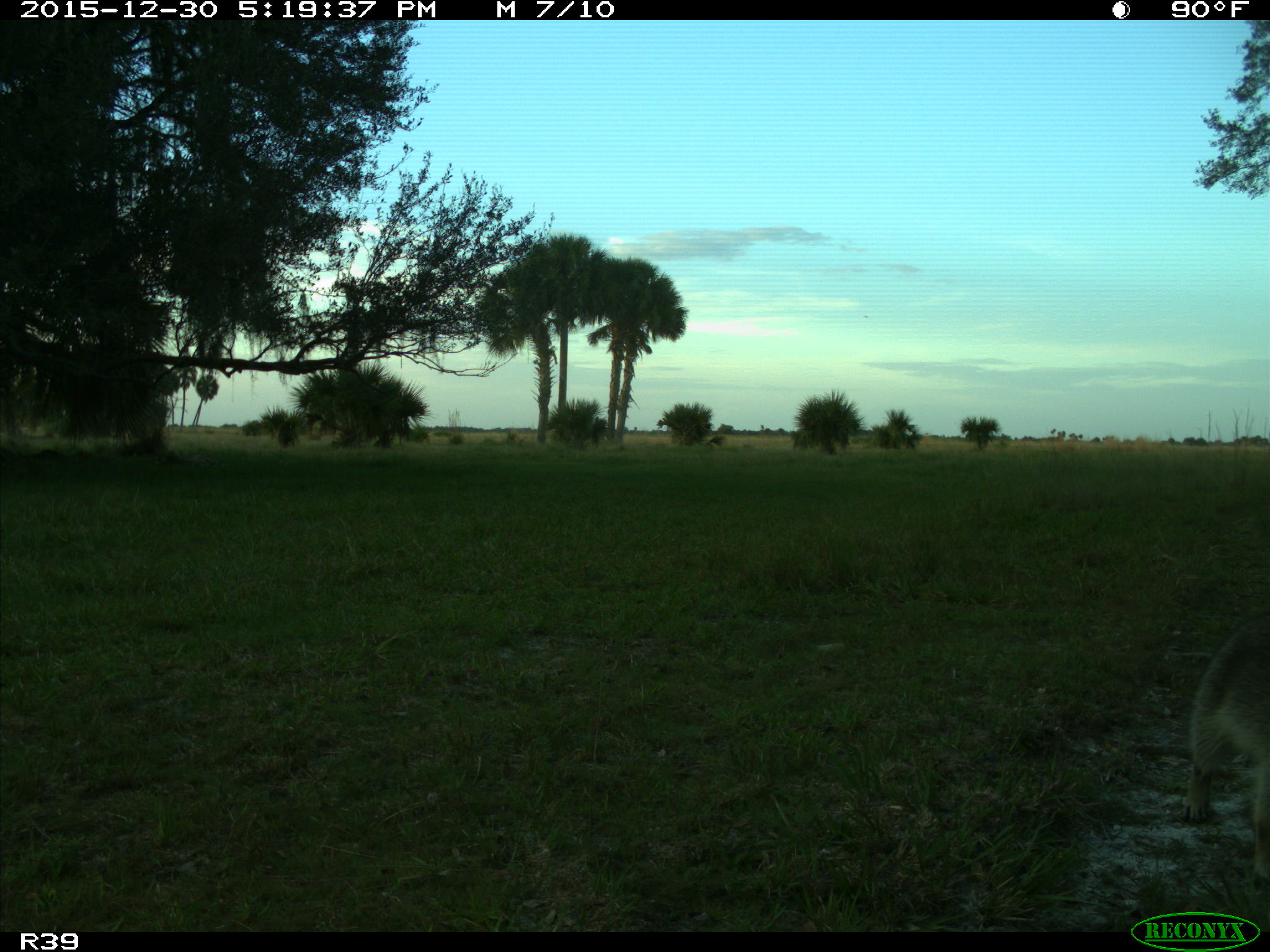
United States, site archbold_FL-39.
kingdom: Animalia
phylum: Chordata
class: Mammalia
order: Carnivora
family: Procyonidae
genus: Procyon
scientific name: Procyon lotor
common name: common raccoon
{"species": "Procyon lotor (common raccoon)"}